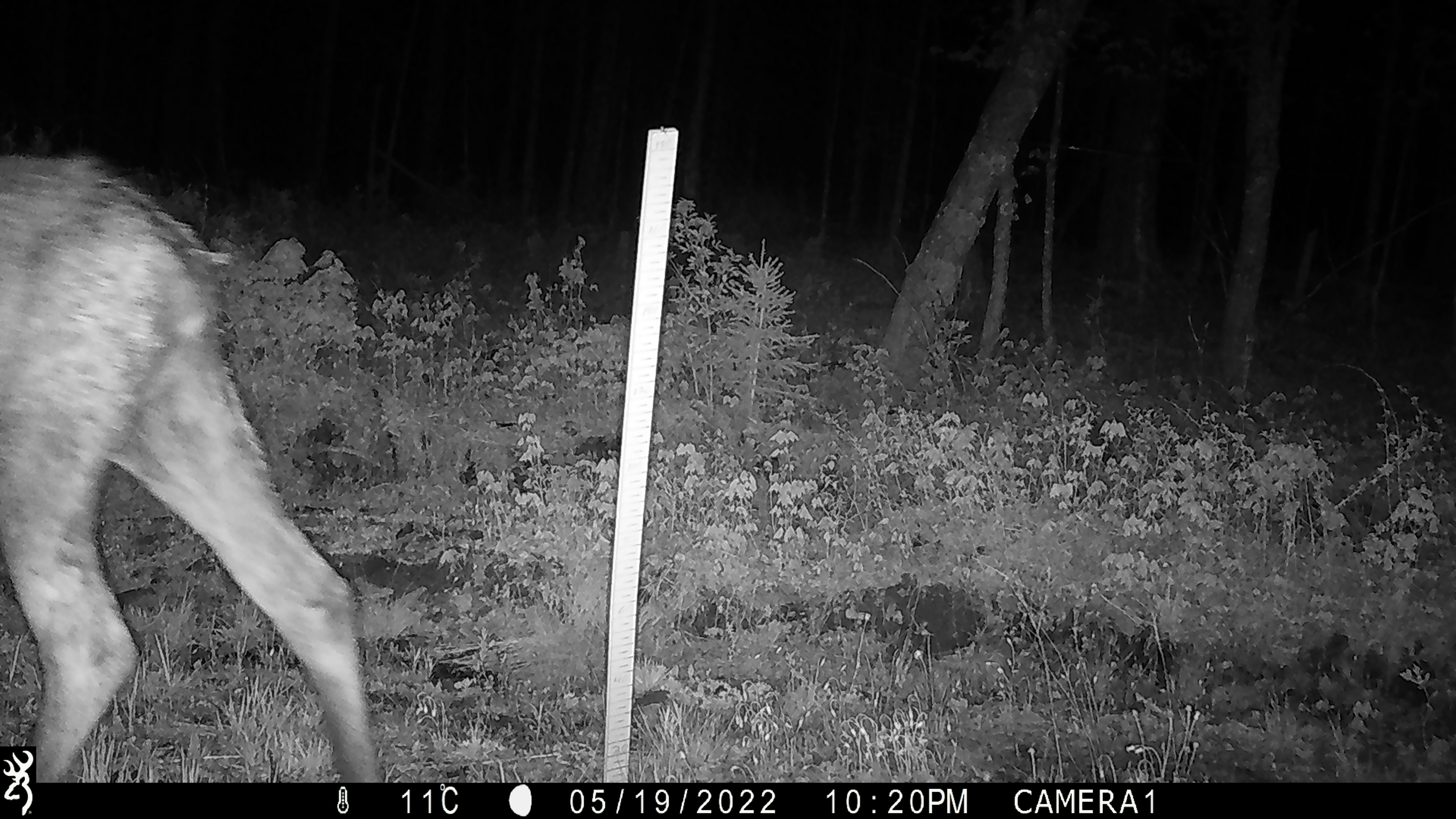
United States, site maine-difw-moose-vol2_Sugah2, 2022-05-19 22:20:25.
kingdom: Animalia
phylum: Chordata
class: Mammalia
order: Artiodactyla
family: Cervidae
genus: Alces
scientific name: Alces alces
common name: moose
Moose (Alces alces).